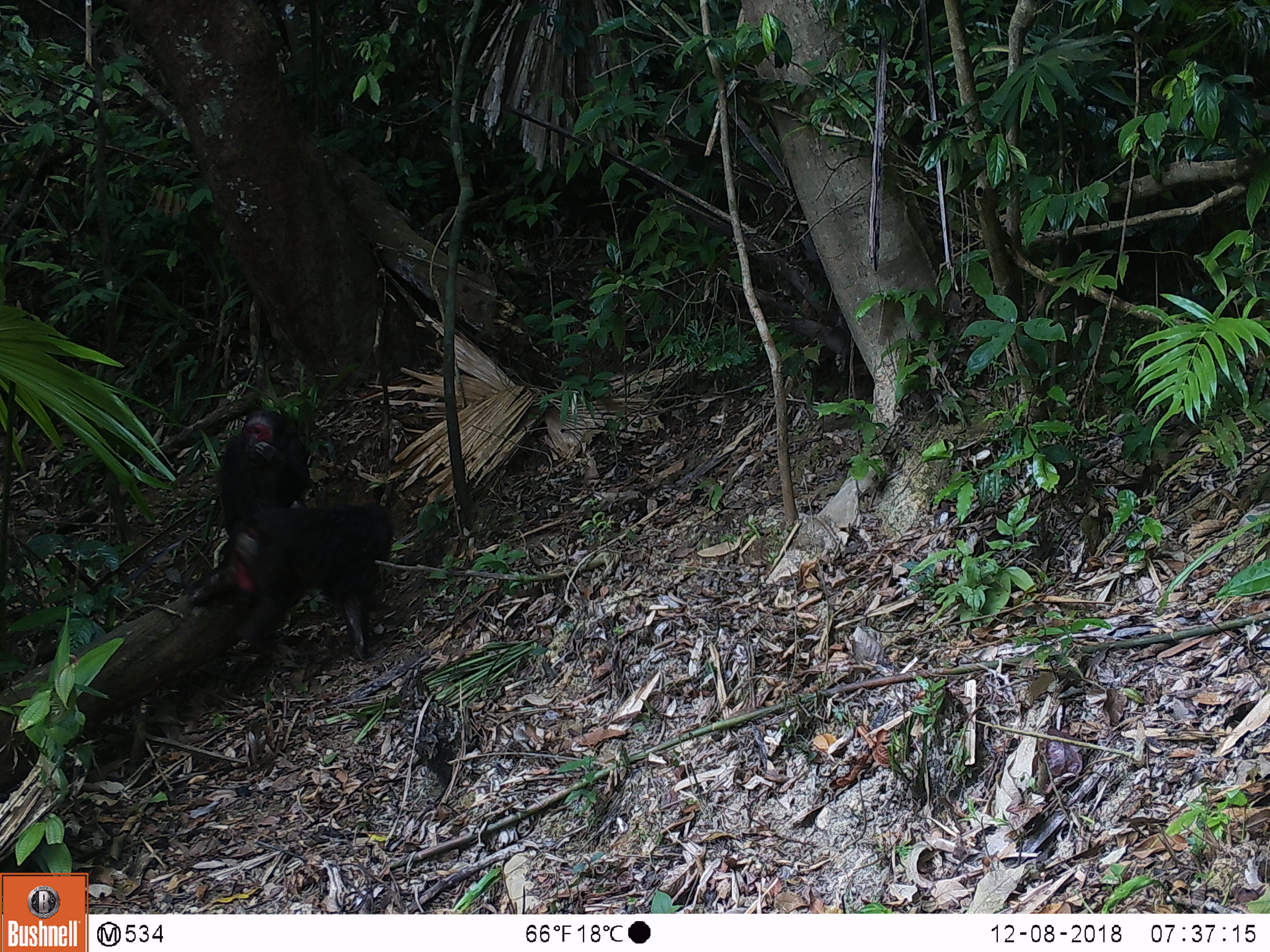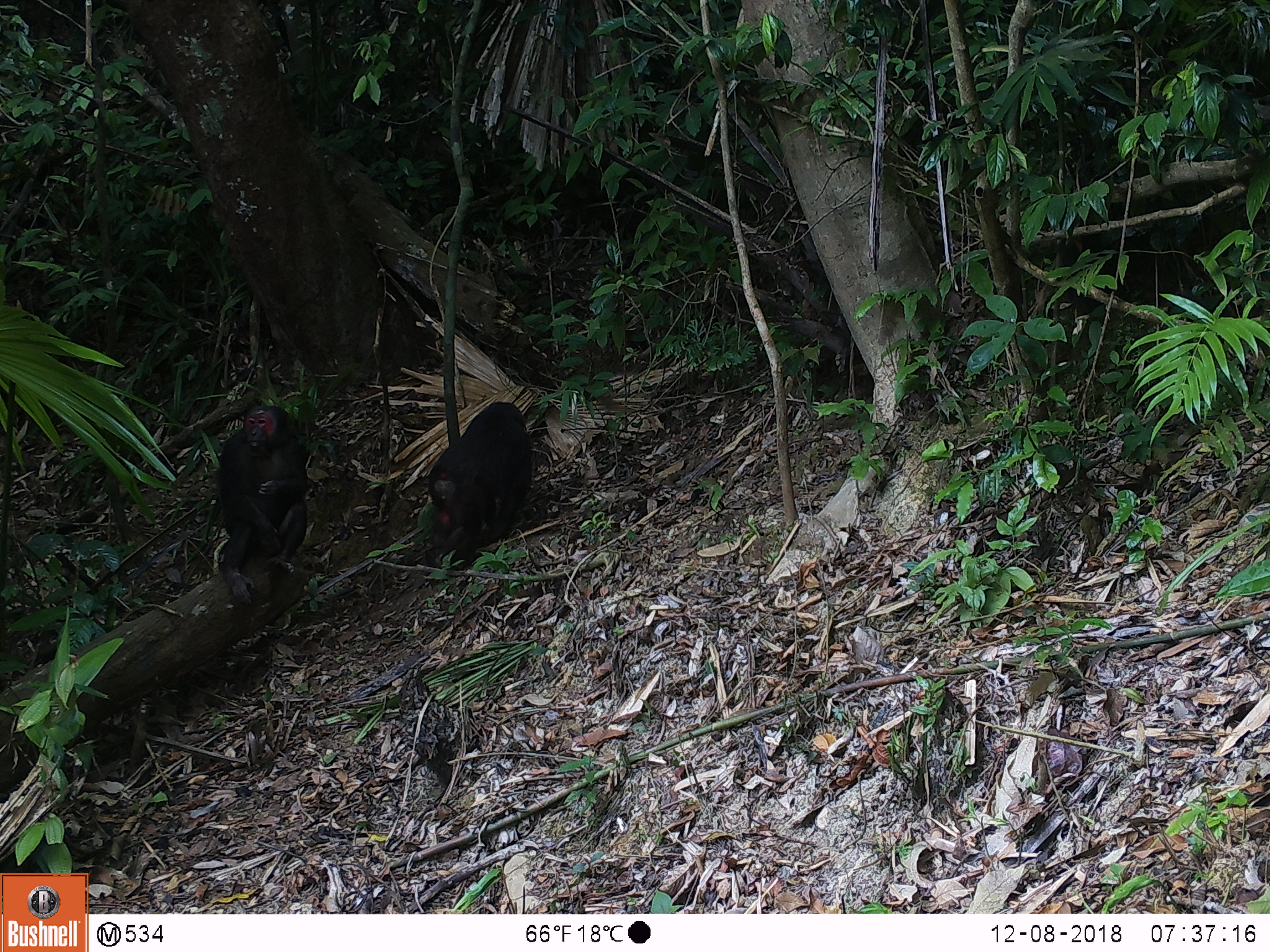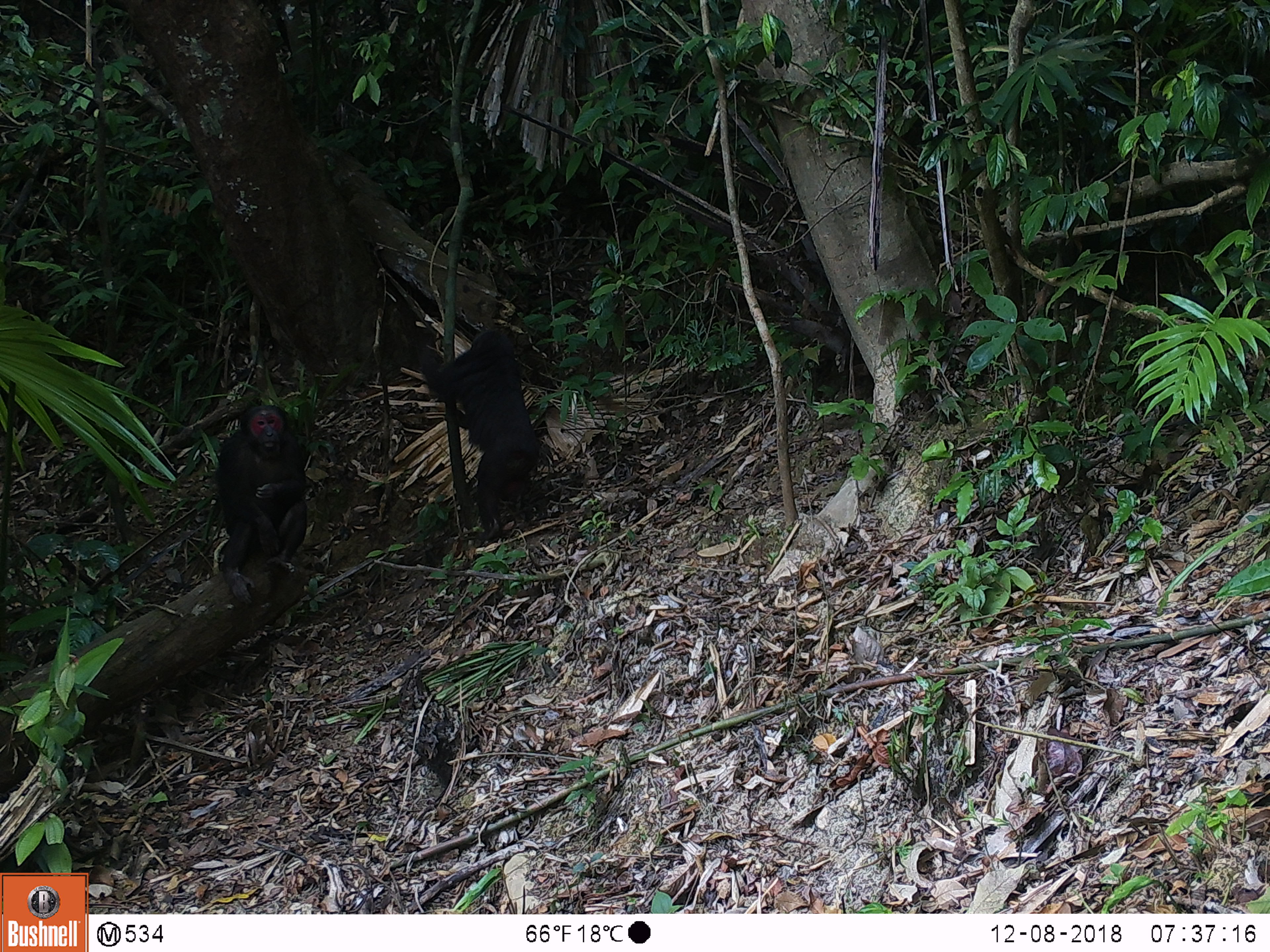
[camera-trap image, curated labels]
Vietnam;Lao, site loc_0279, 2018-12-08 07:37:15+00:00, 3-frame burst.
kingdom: Animalia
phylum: Chordata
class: Mammalia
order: Primates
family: Cercopithecidae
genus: Macaca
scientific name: Macaca arctoides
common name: stump-tailed macaque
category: stump tailed macaque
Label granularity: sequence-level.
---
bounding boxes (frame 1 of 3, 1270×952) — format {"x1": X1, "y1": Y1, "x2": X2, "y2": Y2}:
stump tailed macaque: {"x1": 186, "y1": 502, "x2": 393, "y2": 693}; {"x1": 219, "y1": 410, "x2": 312, "y2": 535}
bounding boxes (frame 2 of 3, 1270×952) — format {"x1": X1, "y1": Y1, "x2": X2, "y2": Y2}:
stump tailed macaque: {"x1": 426, "y1": 401, "x2": 532, "y2": 570}; {"x1": 217, "y1": 405, "x2": 307, "y2": 604}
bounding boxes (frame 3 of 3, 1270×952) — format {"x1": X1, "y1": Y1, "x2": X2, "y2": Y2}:
stump tailed macaque: {"x1": 419, "y1": 327, "x2": 542, "y2": 546}; {"x1": 214, "y1": 405, "x2": 308, "y2": 604}